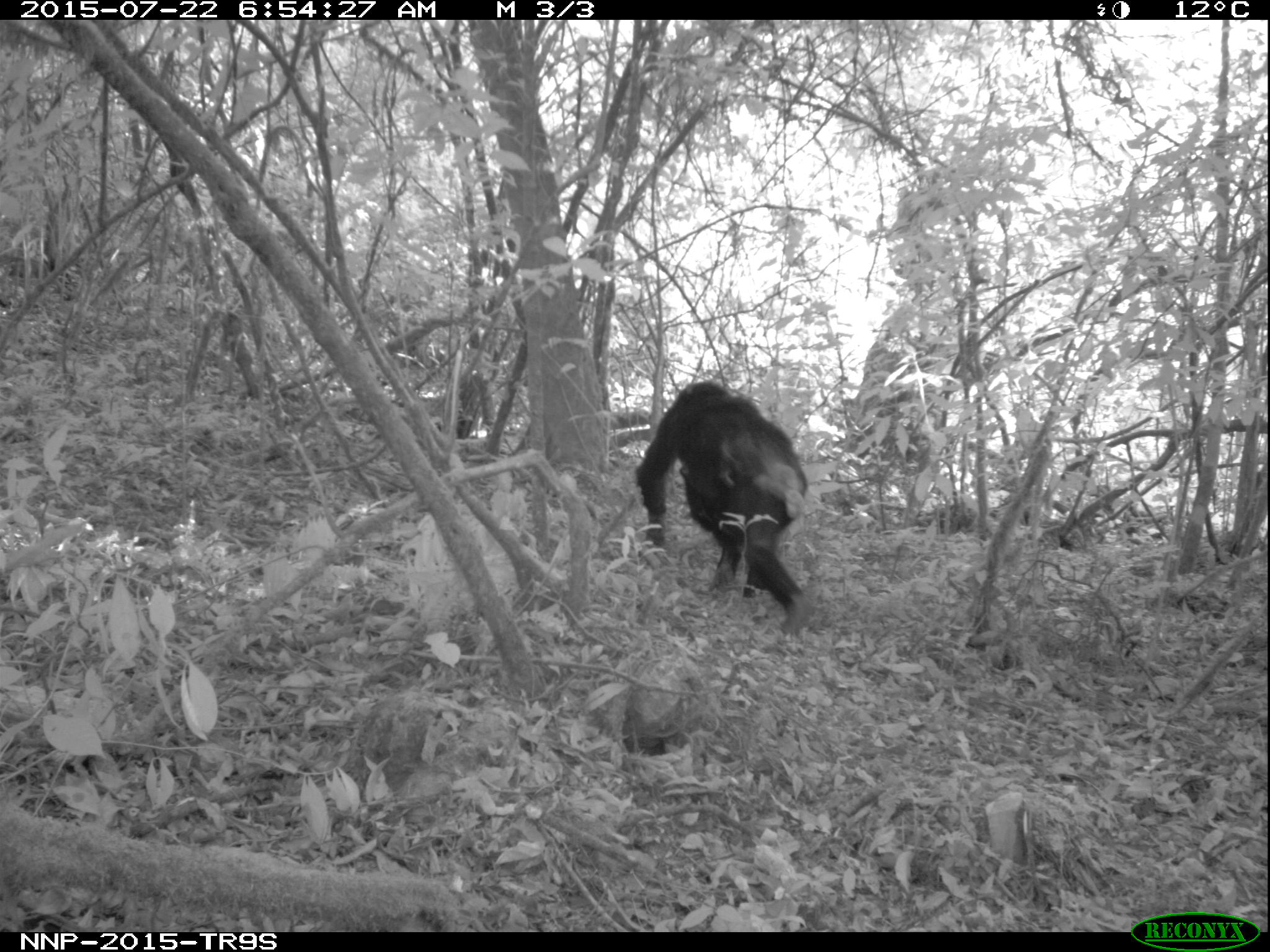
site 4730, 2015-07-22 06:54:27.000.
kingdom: Animalia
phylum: Chordata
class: Mammalia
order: Primates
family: Hominidae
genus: Pan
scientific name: Pan troglodytes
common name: chimpanzee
Pan troglodytes (chimpanzee), count 2.